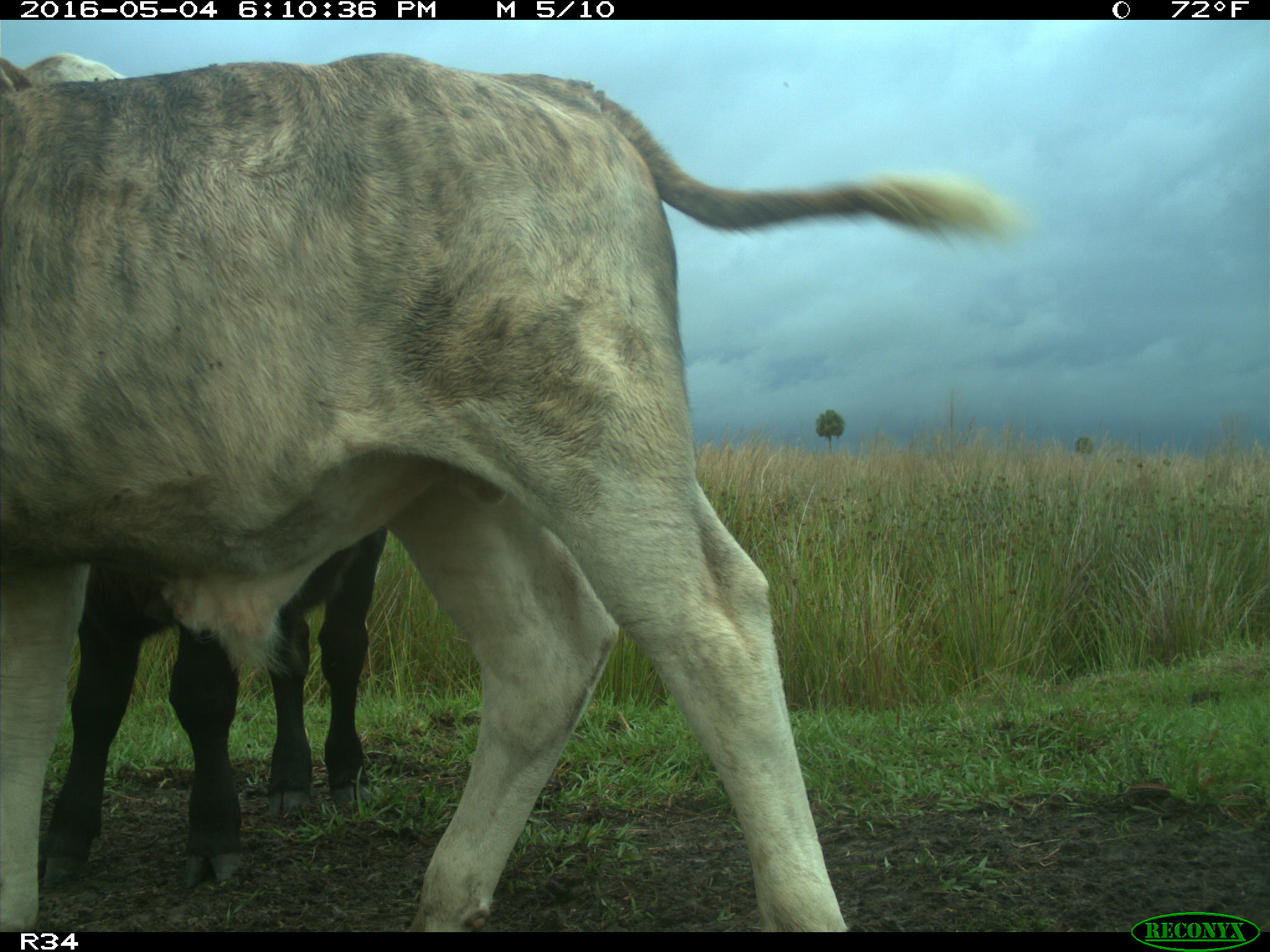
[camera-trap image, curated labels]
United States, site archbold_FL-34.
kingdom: Animalia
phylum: Chordata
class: Mammalia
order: Artiodactyla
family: Bovidae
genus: Bos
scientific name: Bos taurus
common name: domestic cow